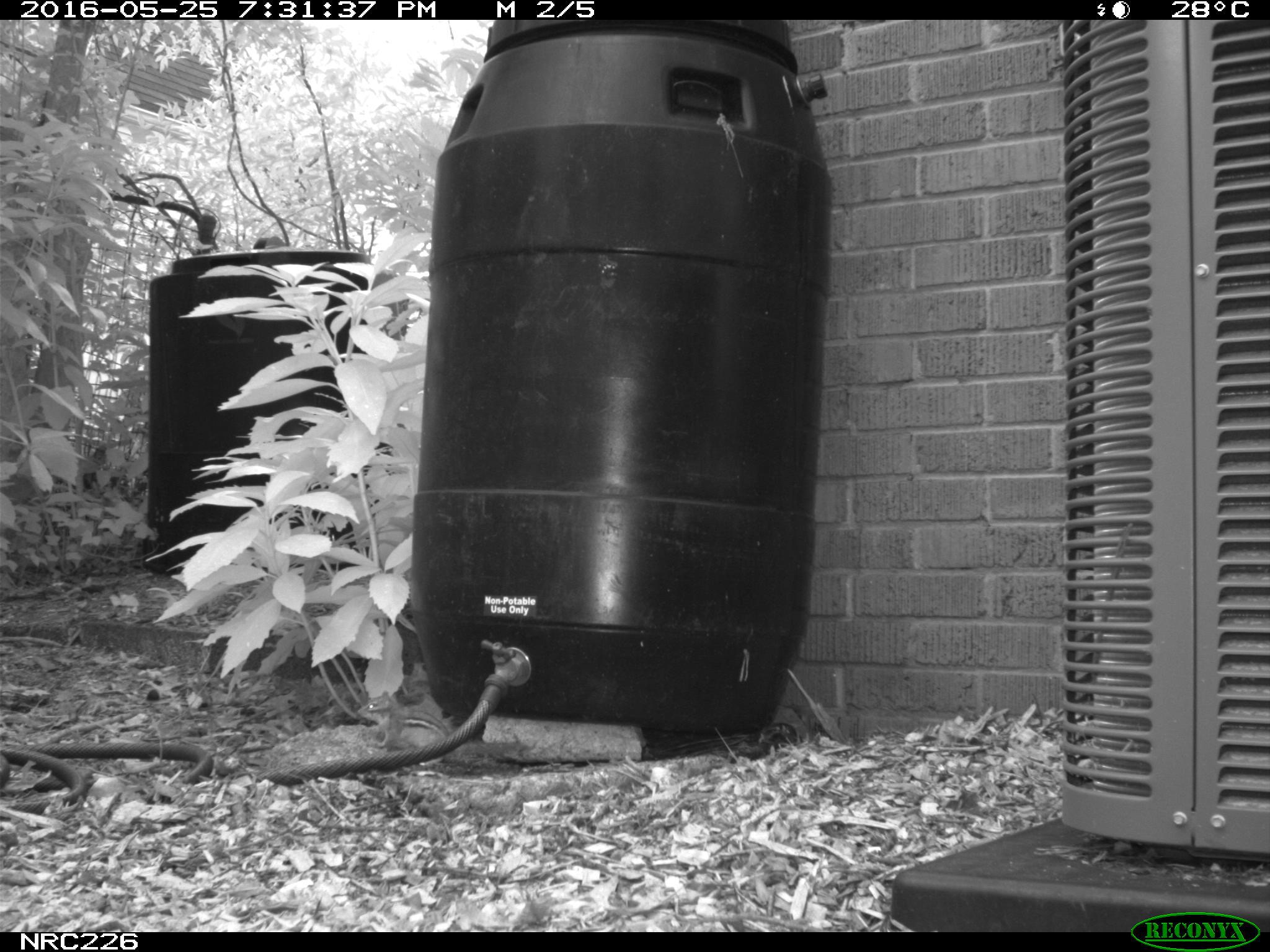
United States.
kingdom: Animalia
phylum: Chordata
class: Mammalia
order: Rodentia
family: Sciuridae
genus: Tamias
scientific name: Tamias striatus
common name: eastern chipmunk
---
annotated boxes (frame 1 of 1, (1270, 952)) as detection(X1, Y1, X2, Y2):
Eastern Chipmunk: detection(352, 685, 530, 776)